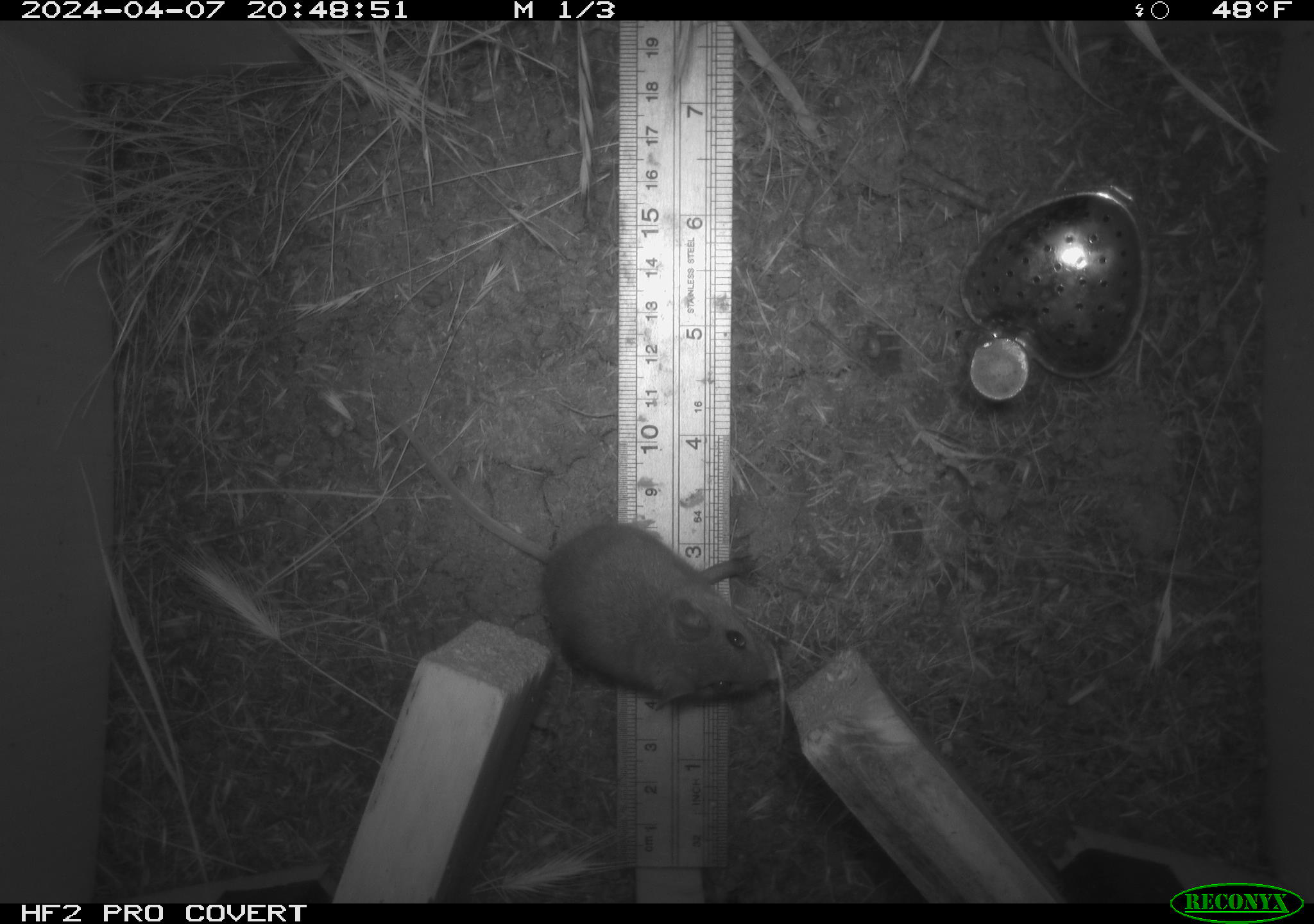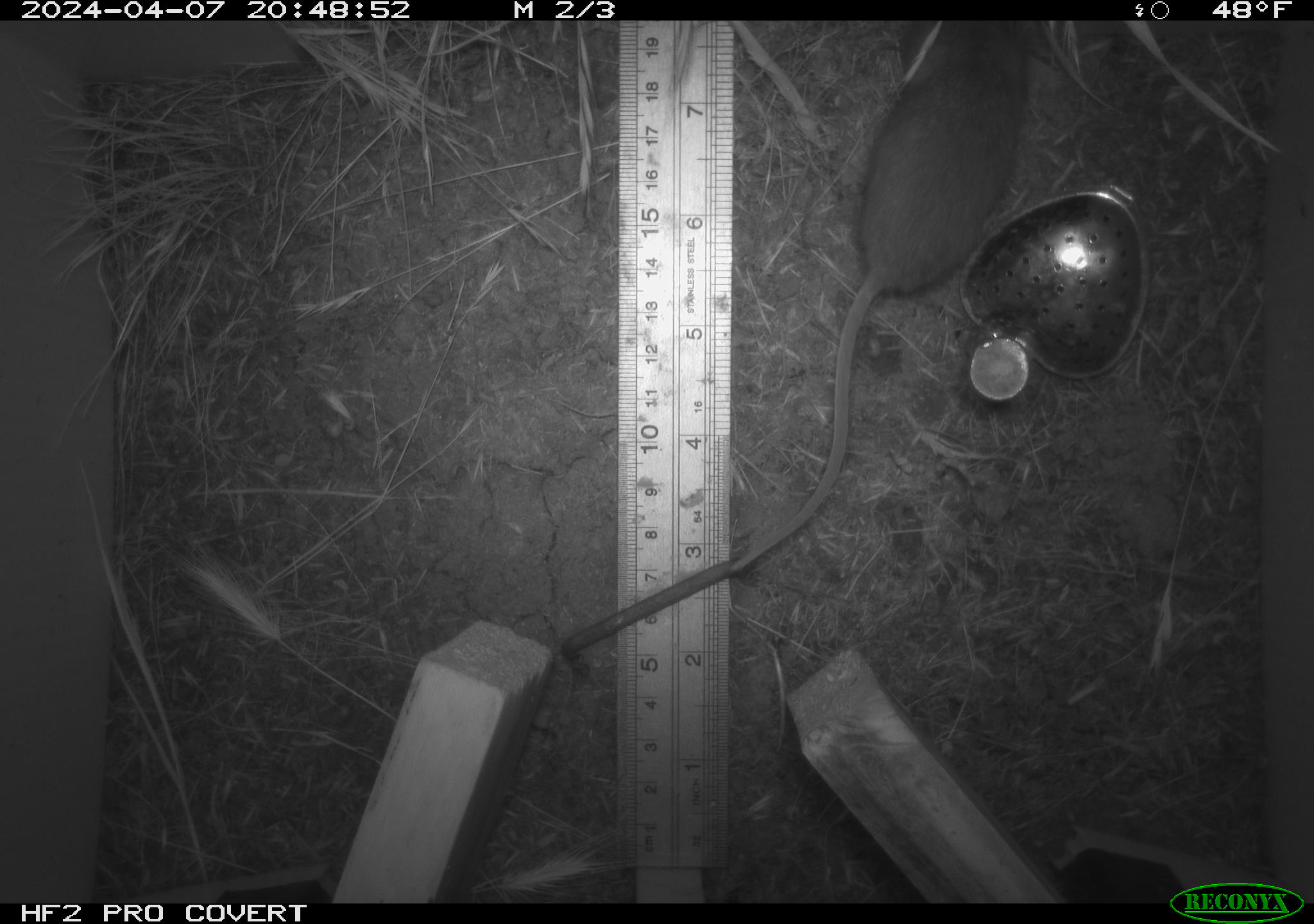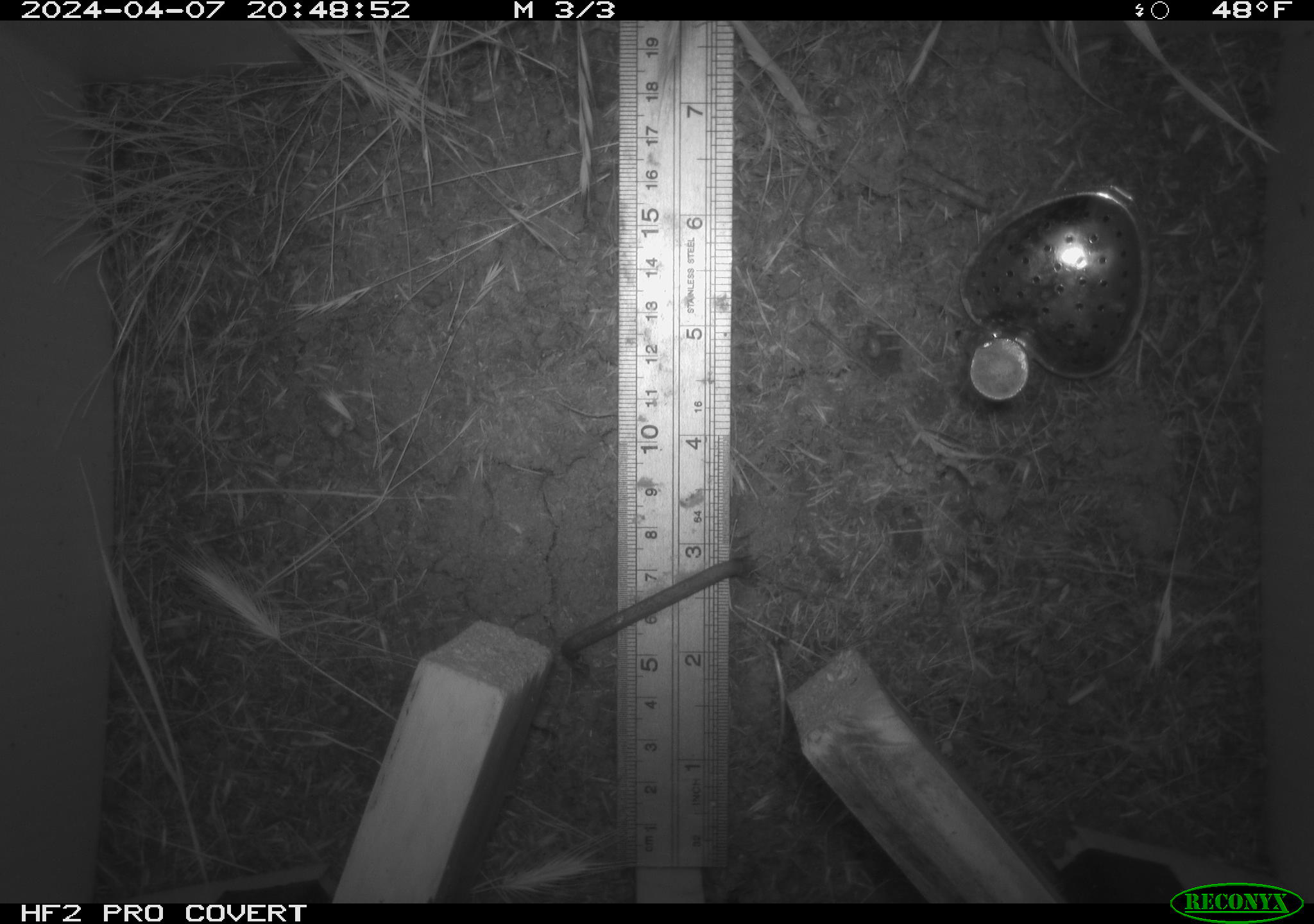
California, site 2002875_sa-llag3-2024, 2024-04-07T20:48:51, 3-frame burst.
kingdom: Animalia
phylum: Chordata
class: Mammalia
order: Rodentia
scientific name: Rodentia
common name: rodent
Rodent (Rodentia).